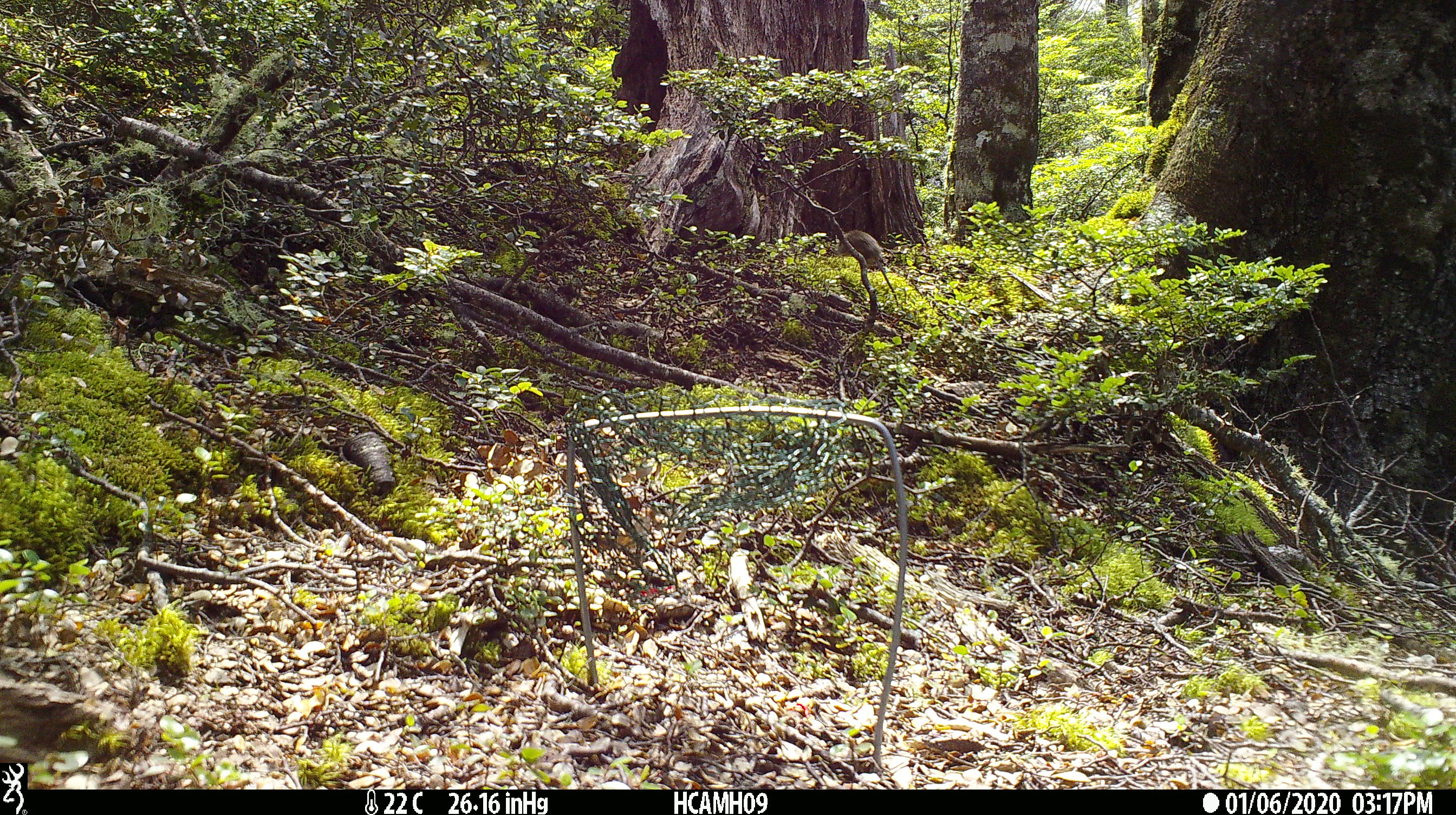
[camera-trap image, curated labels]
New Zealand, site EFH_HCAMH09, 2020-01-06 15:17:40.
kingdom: Animalia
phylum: Chordata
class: Mammalia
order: Rodentia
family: Muridae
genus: Mus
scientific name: Mus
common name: mouse